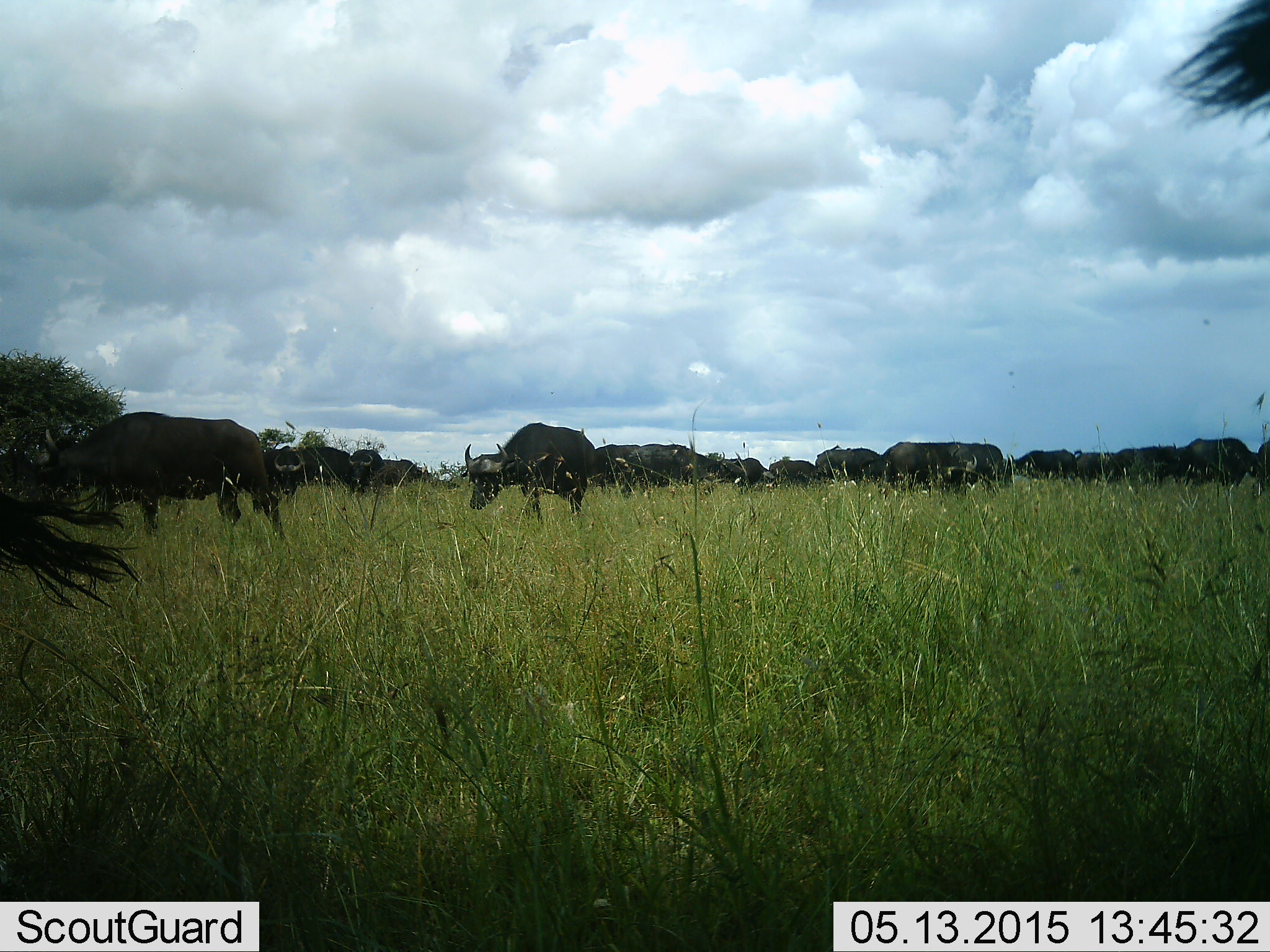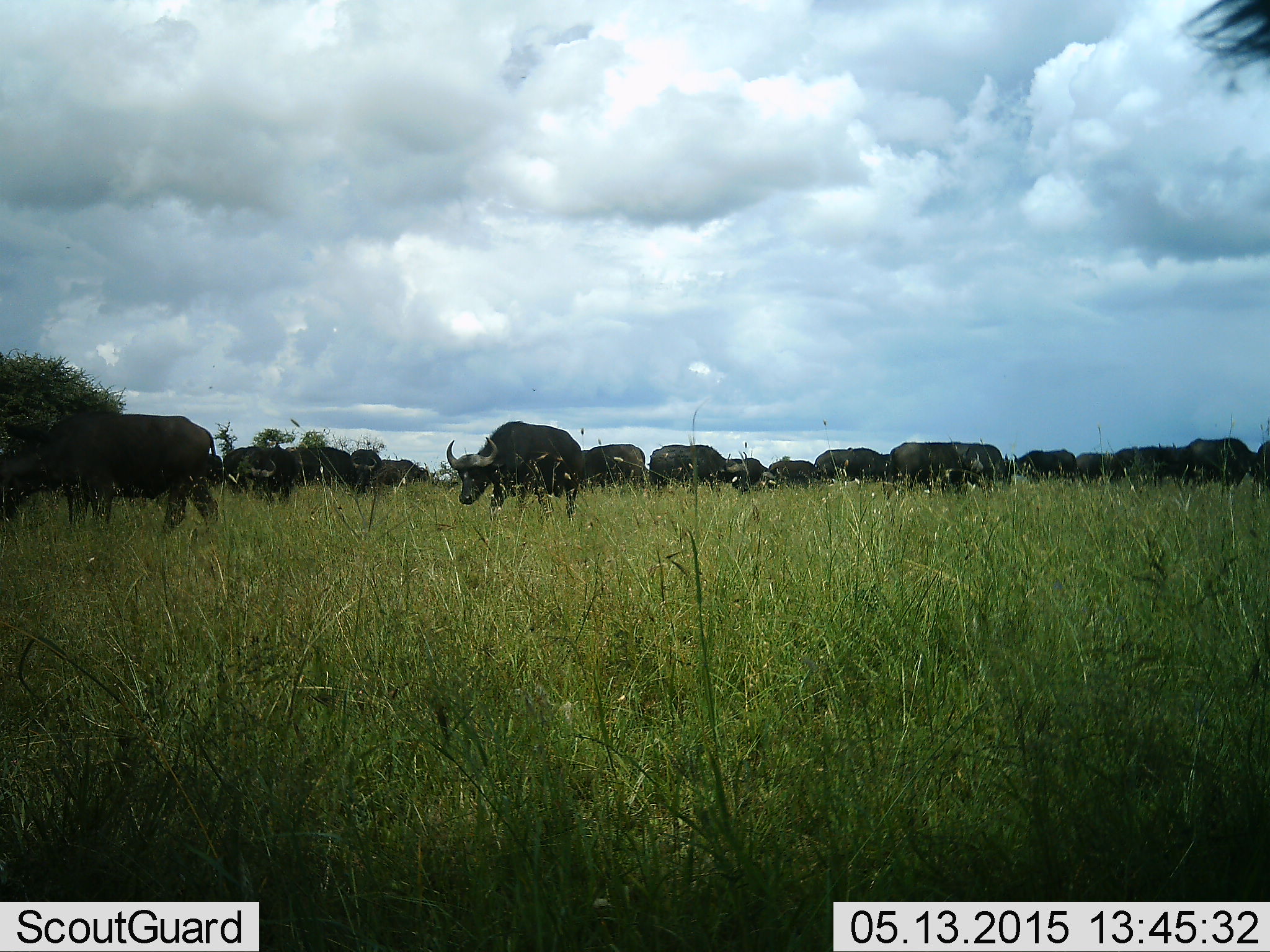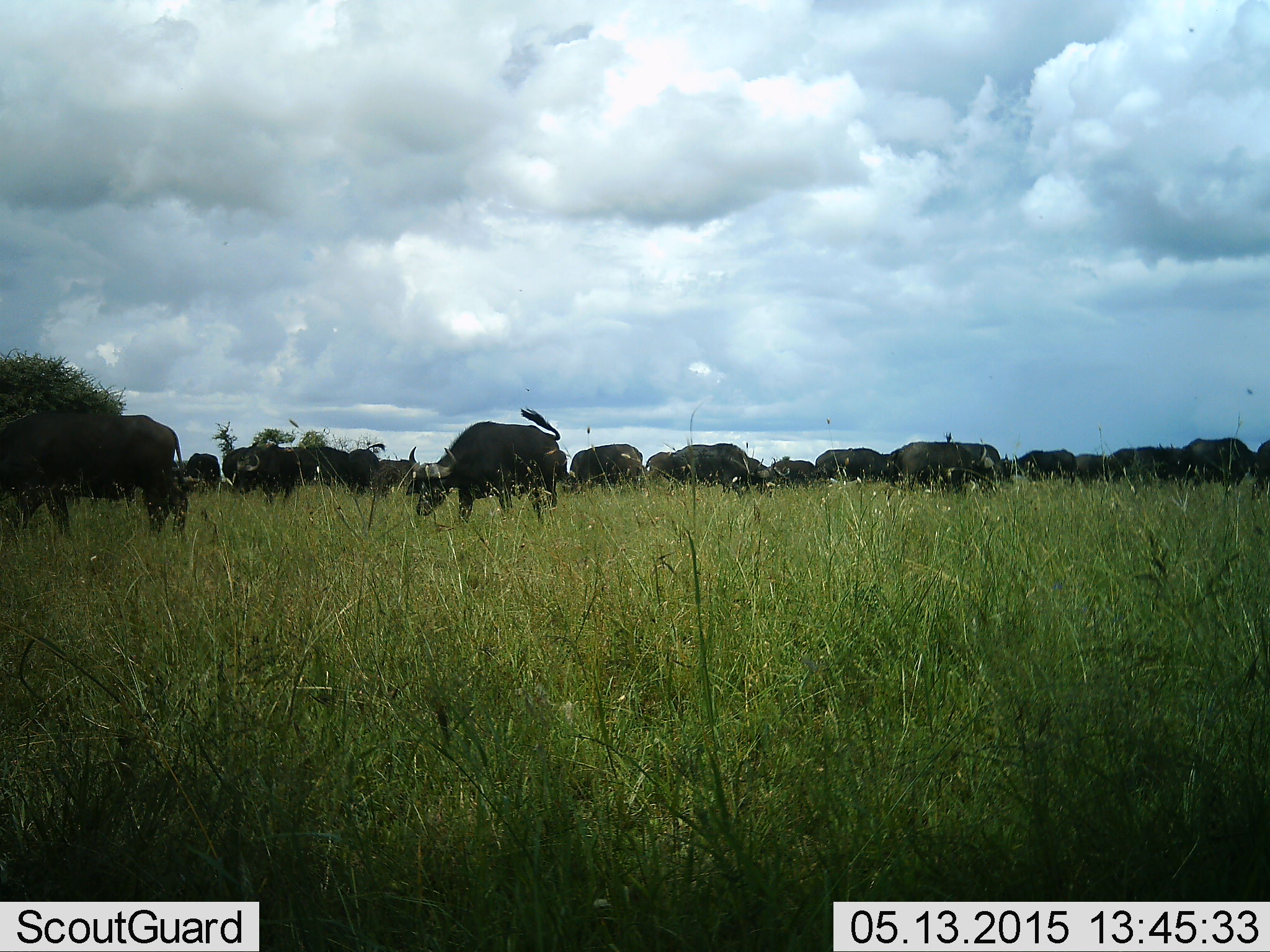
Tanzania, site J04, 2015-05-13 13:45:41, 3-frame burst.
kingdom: Animalia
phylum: Chordata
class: Mammalia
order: Artiodactyla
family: Bovidae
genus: Syncerus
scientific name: Syncerus caffer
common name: cape buffalo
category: buffalo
Buffalo (cape buffalo) (Syncerus caffer), count 11-50. Behavior (volunteer vote fractions): standing 30%, resting 0%, moving 80%, interacting 0%. Young present (vote fraction): 0%. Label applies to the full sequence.